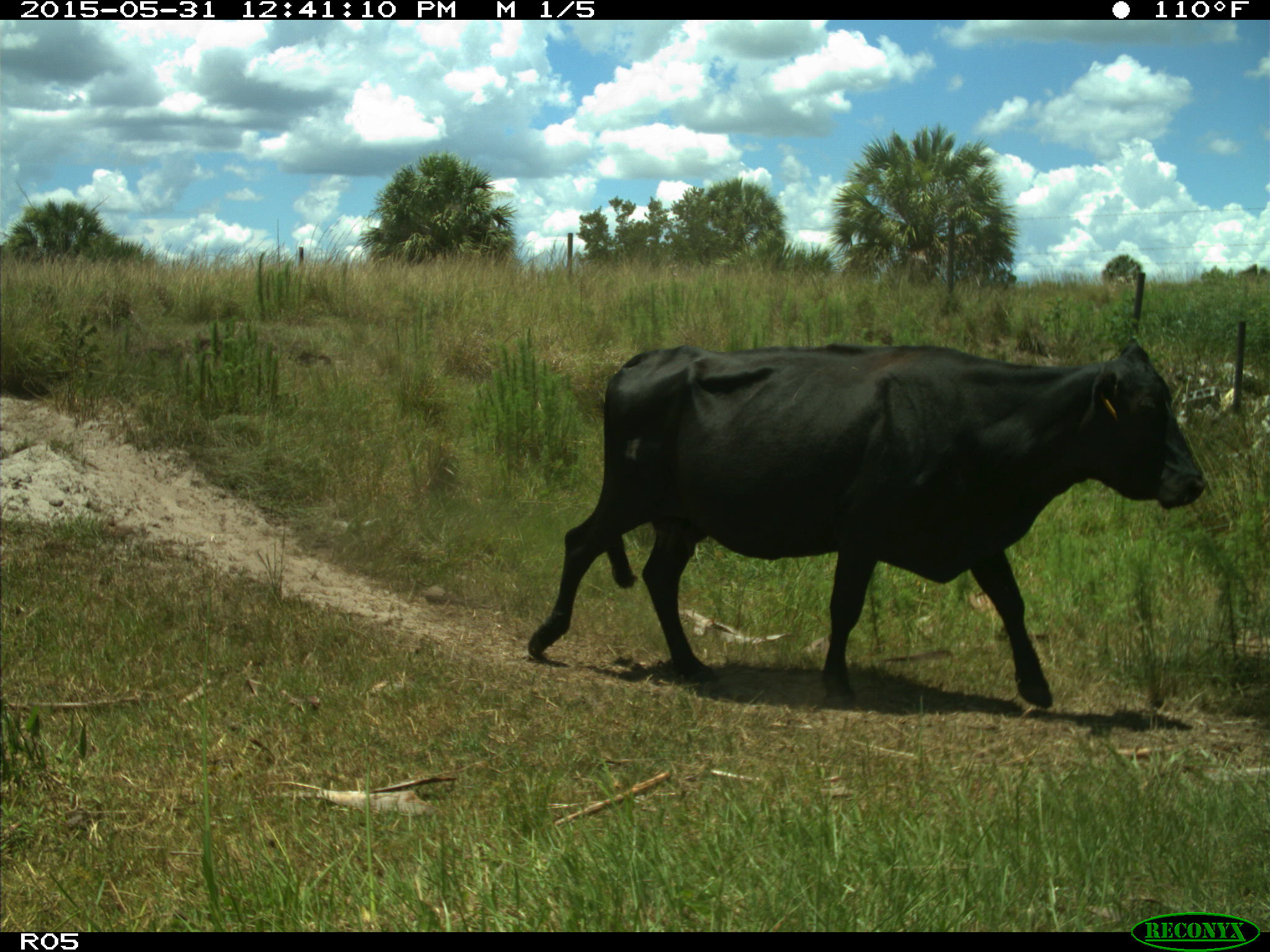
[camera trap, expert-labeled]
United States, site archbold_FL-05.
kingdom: Animalia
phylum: Chordata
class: Mammalia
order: Artiodactyla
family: Bovidae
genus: Bos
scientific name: Bos taurus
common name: domestic cow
Bos taurus (domestic cow).